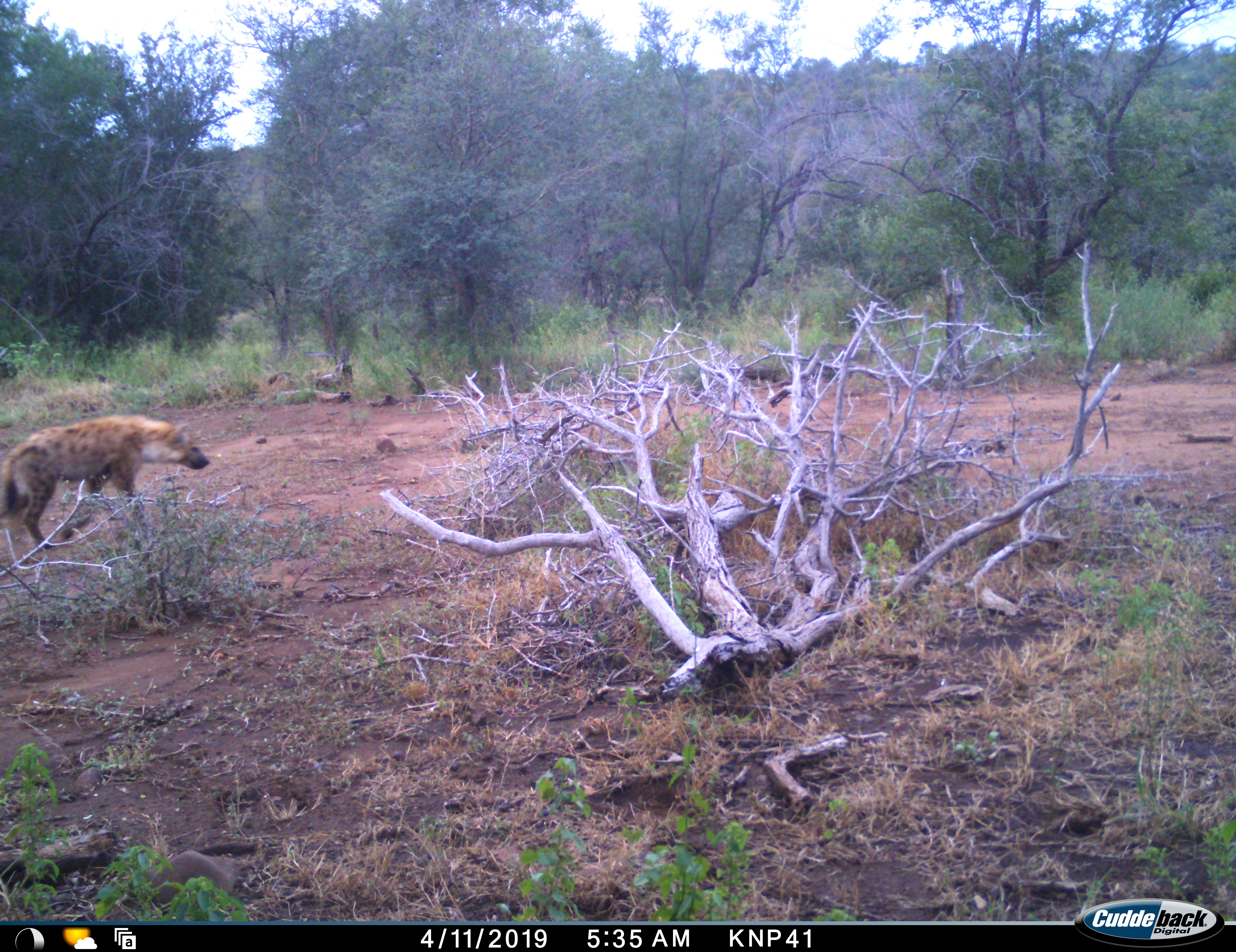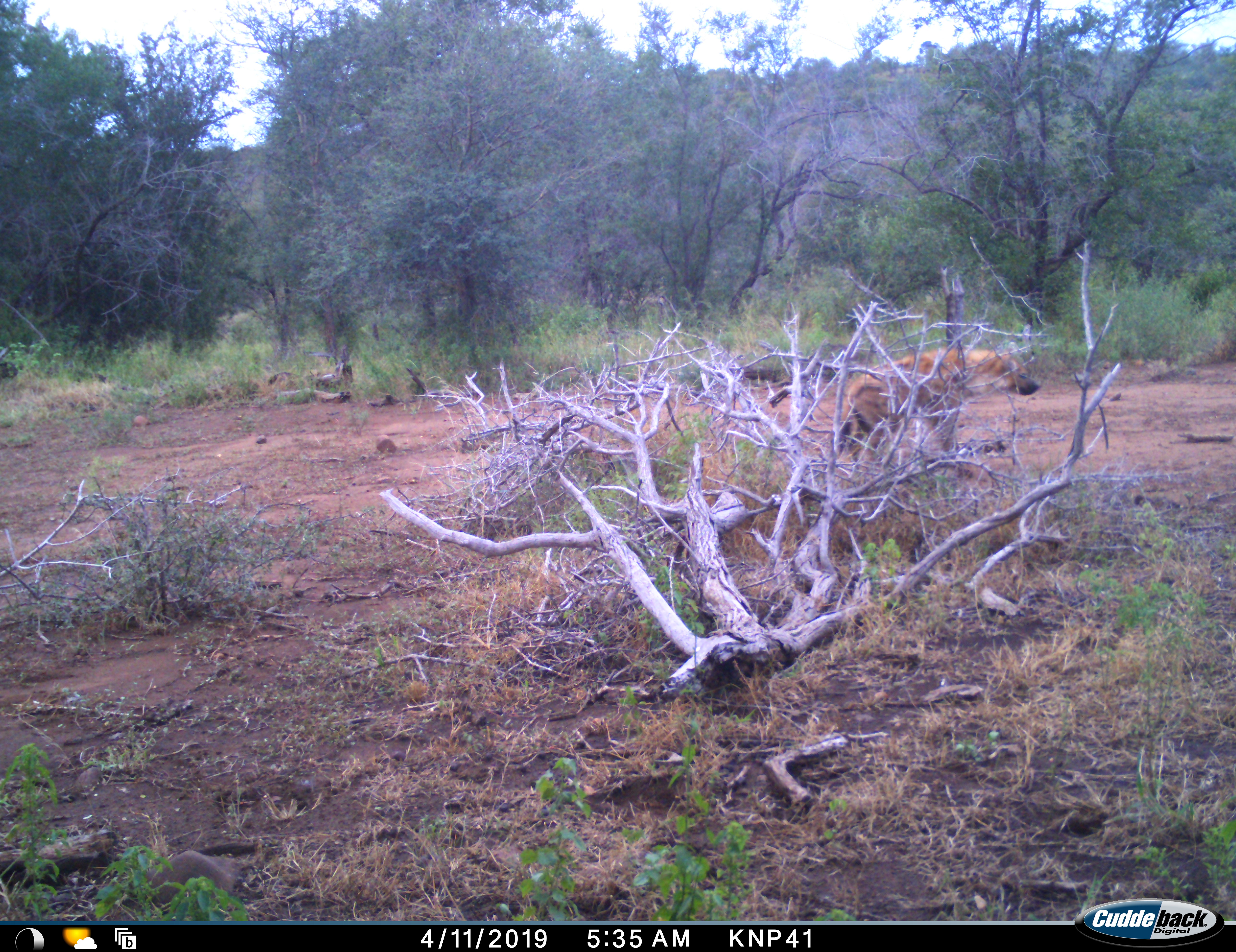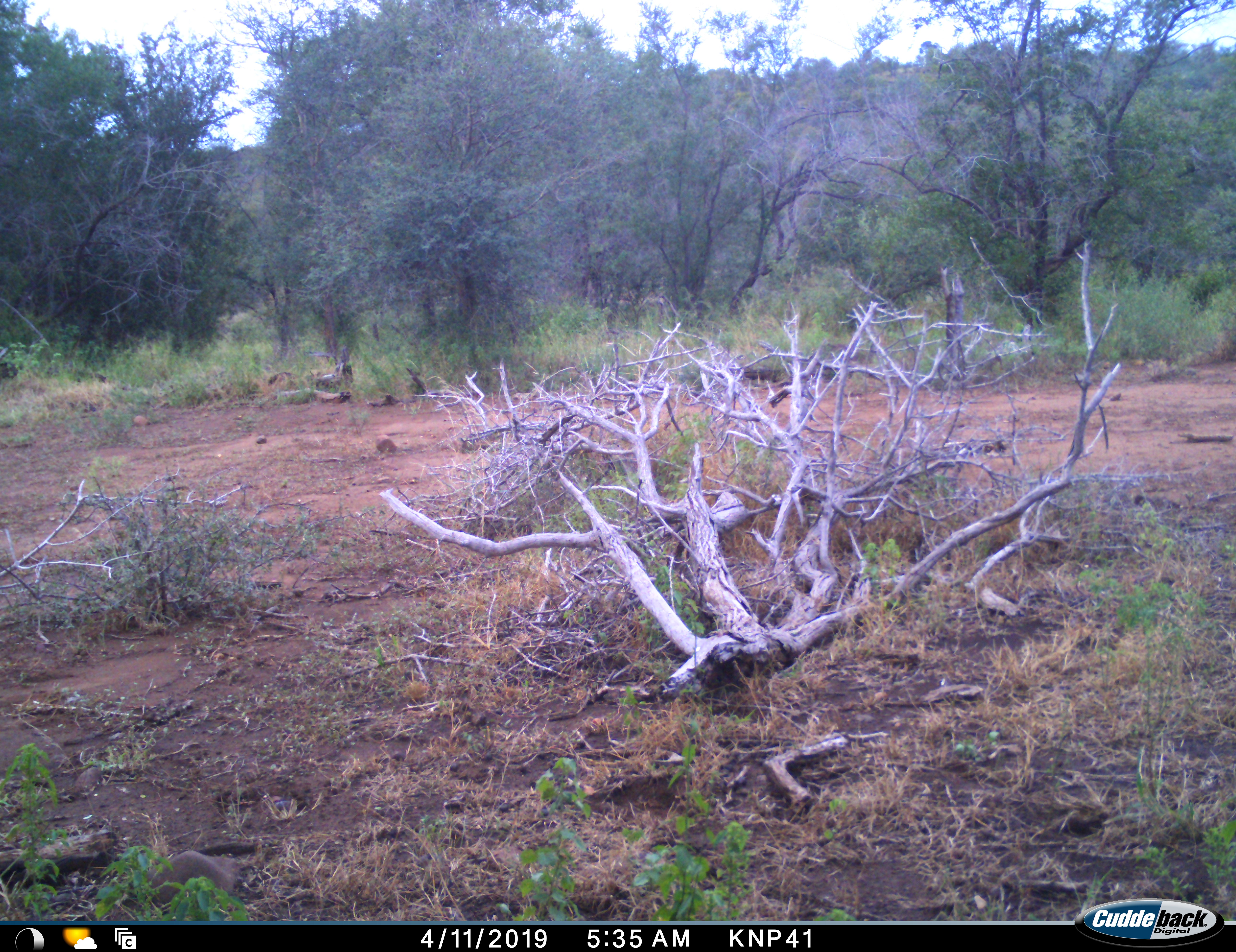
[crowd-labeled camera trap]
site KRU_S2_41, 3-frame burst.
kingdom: Animalia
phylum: Chordata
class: Mammalia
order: Carnivora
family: Hyaenidae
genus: Crocuta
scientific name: Crocuta crocuta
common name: spotted hyena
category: hyenaspotted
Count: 1.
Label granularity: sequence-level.